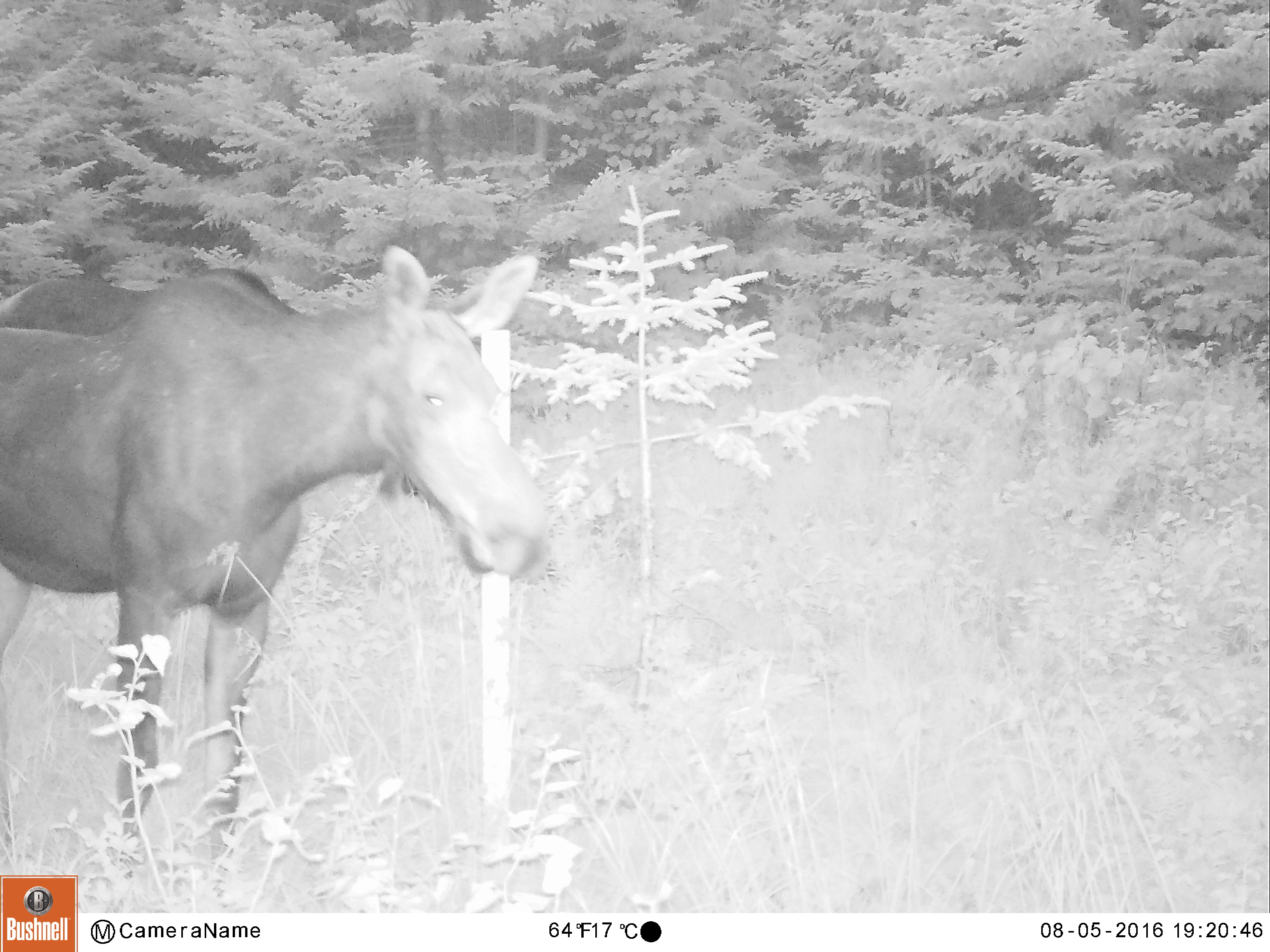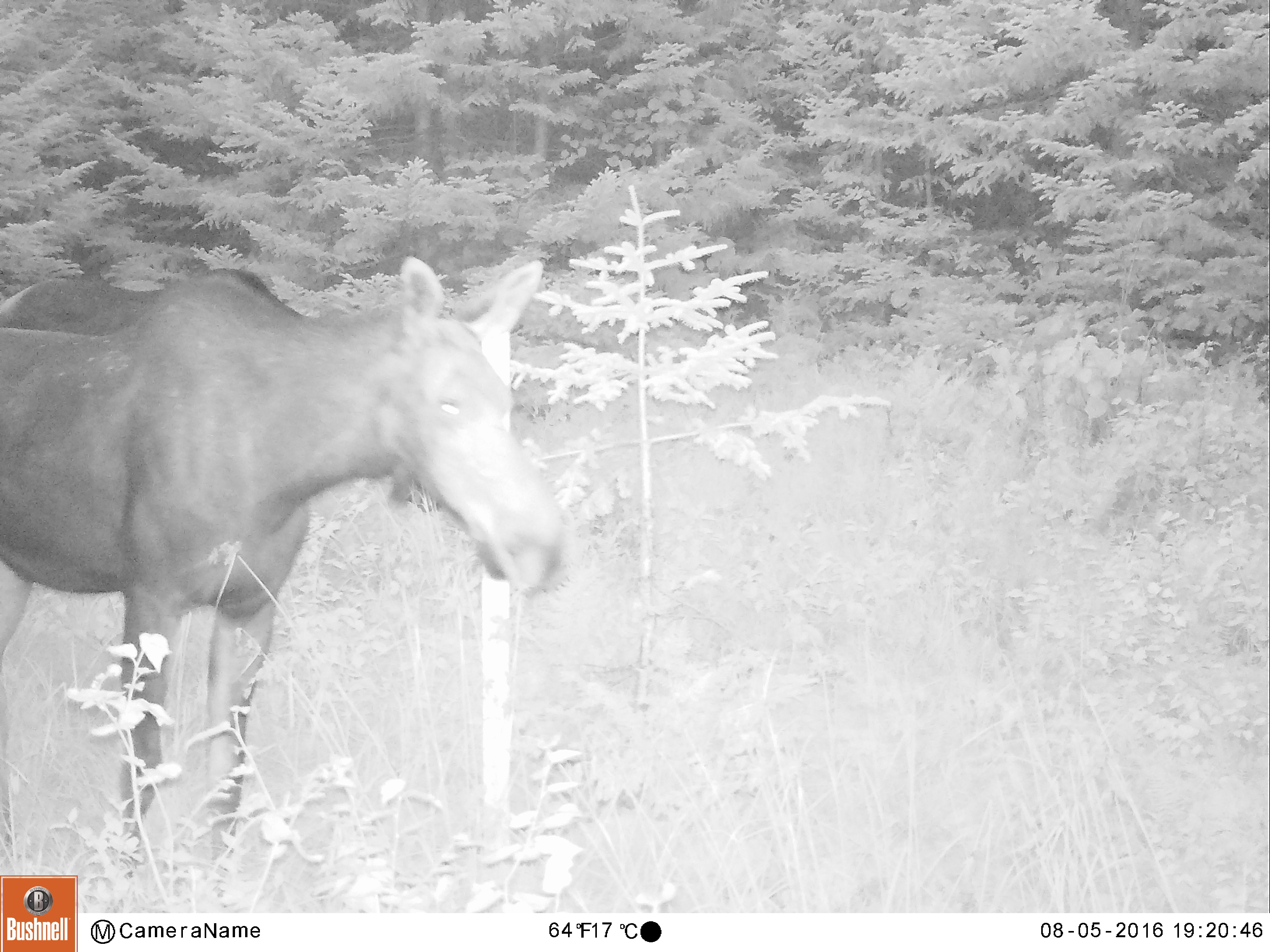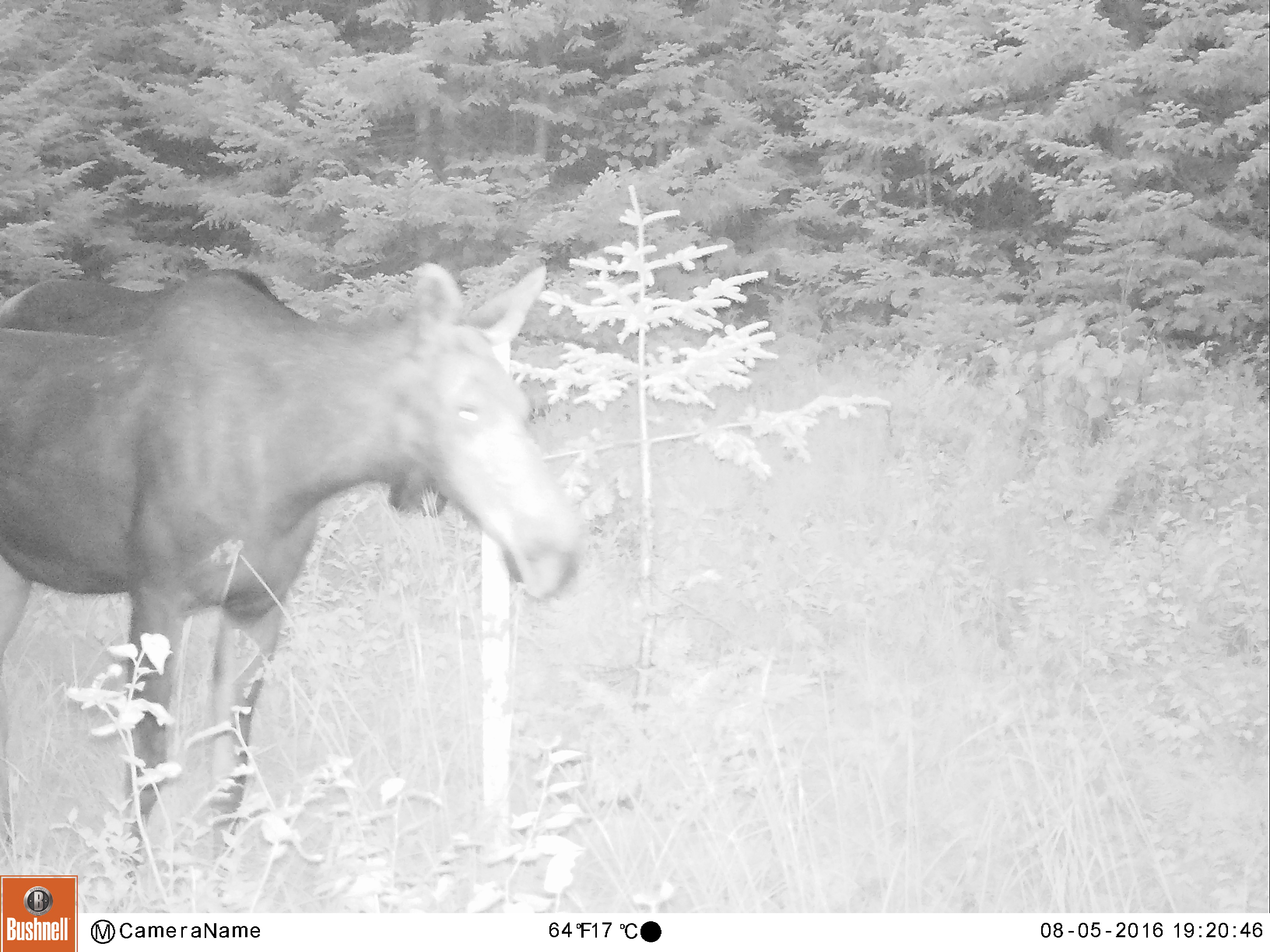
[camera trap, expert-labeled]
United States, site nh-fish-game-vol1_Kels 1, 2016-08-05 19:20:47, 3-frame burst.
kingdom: Animalia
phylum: Chordata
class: Mammalia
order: Artiodactyla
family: Cervidae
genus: Alces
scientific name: Alces alces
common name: moose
Moose (Alces alces).